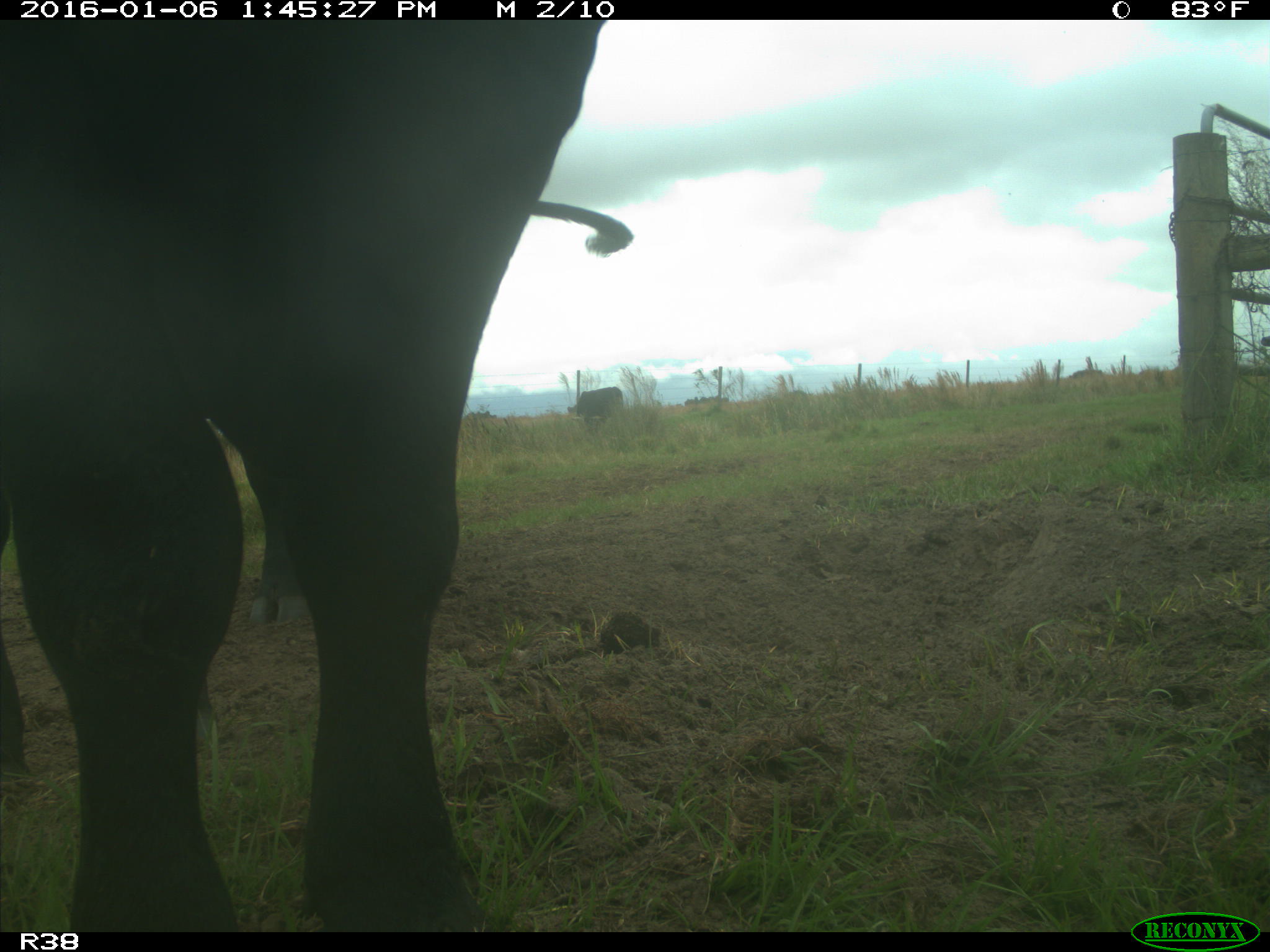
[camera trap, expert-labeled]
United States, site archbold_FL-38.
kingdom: Animalia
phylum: Chordata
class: Mammalia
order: Artiodactyla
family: Bovidae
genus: Bos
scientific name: Bos taurus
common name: domestic cow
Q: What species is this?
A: Bos taurus (domestic cow).